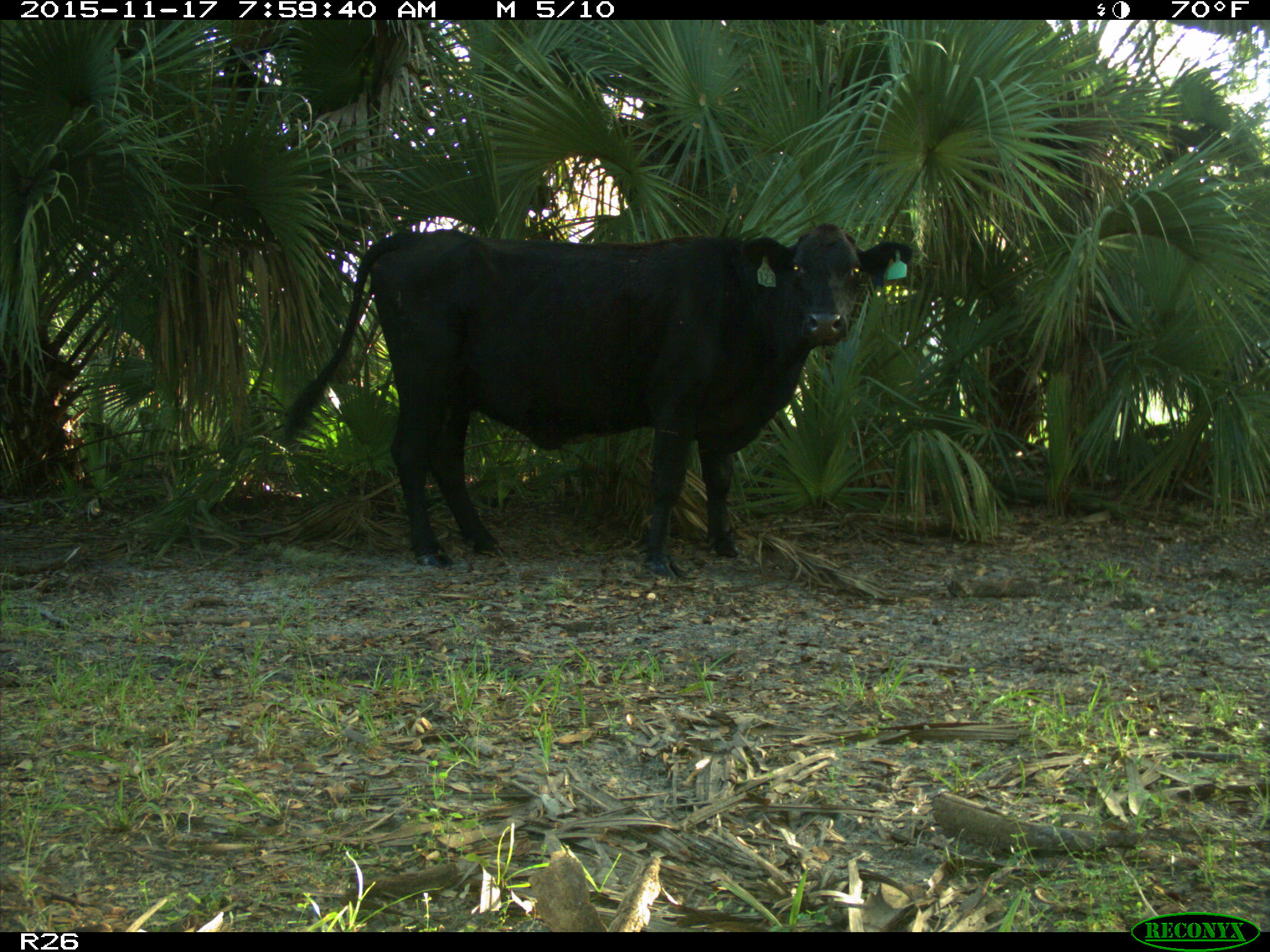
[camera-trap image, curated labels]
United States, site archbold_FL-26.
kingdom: Animalia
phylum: Chordata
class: Mammalia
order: Artiodactyla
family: Bovidae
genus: Bos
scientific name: Bos taurus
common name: domestic cow